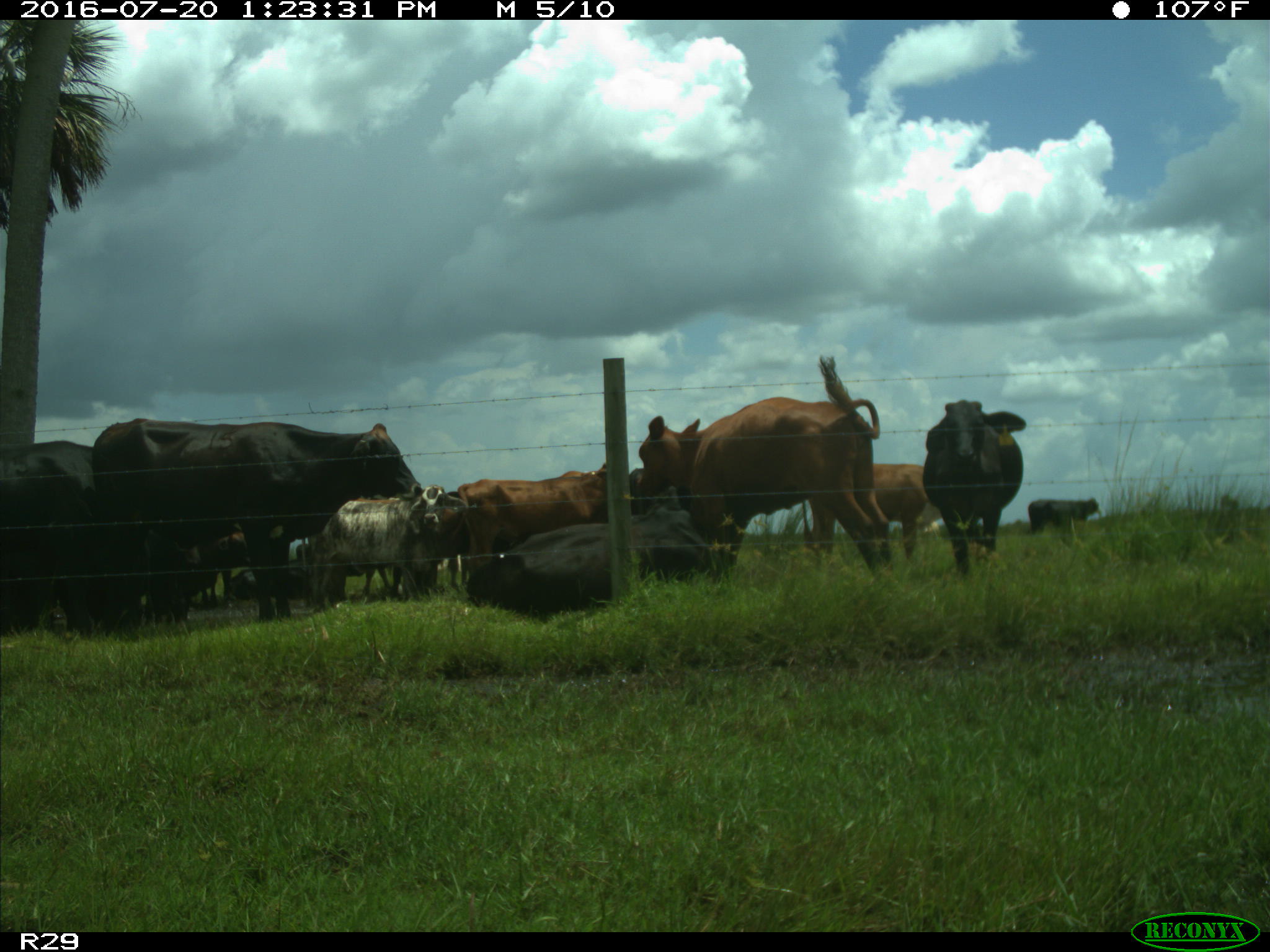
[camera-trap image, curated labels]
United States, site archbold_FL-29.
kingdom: Animalia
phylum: Chordata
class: Mammalia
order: Artiodactyla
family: Bovidae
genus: Bos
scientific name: Bos taurus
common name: domestic cow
Bos taurus (domestic cow).